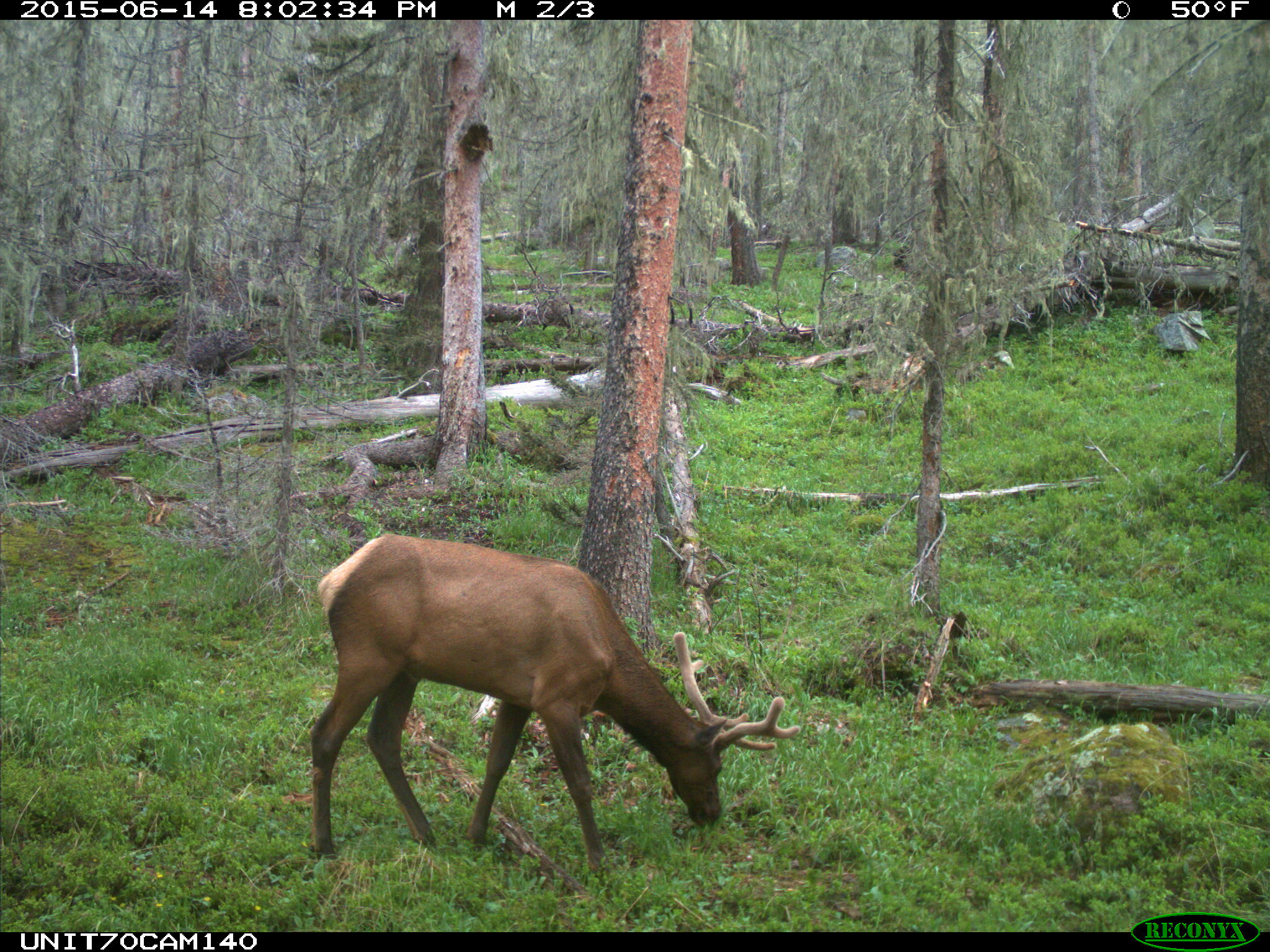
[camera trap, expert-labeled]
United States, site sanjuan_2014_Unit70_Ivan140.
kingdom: Animalia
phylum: Chordata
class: Mammalia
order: Artiodactyla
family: Cervidae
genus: Cervus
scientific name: Cervus elaphus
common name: red deer